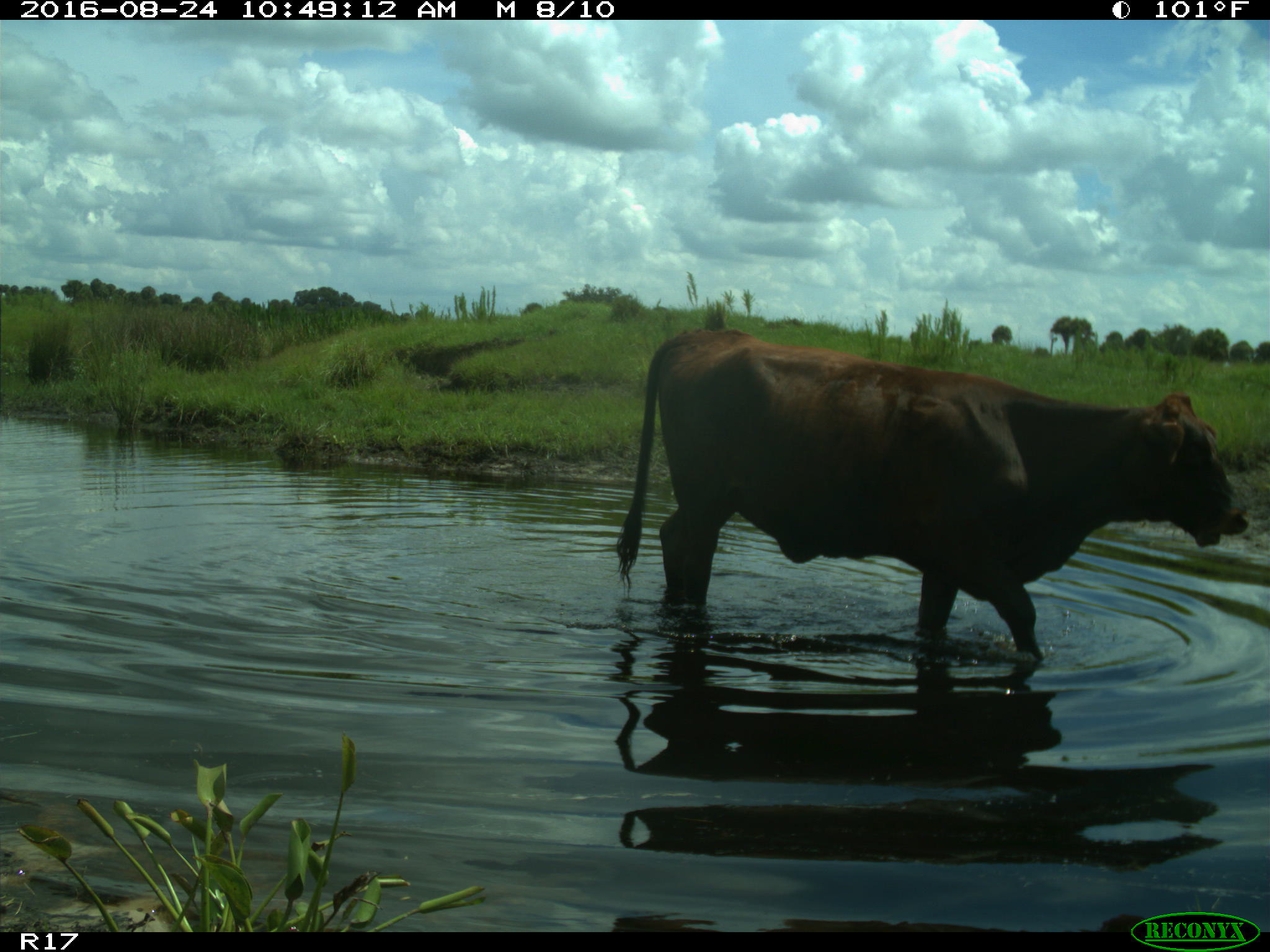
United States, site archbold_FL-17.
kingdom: Animalia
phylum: Chordata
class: Mammalia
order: Artiodactyla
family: Bovidae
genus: Bos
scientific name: Bos taurus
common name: domestic cow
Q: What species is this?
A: Bos taurus (domestic cow).